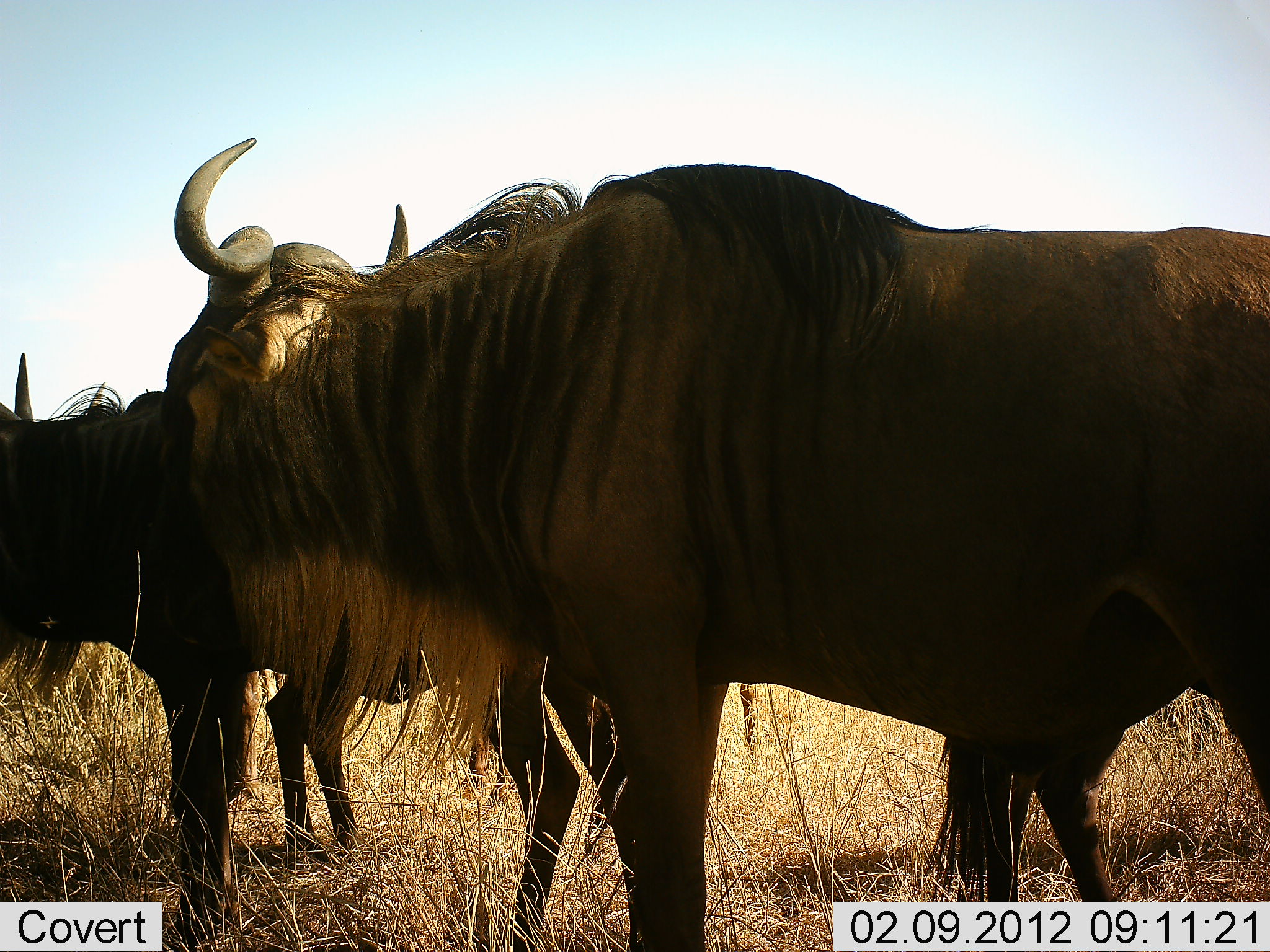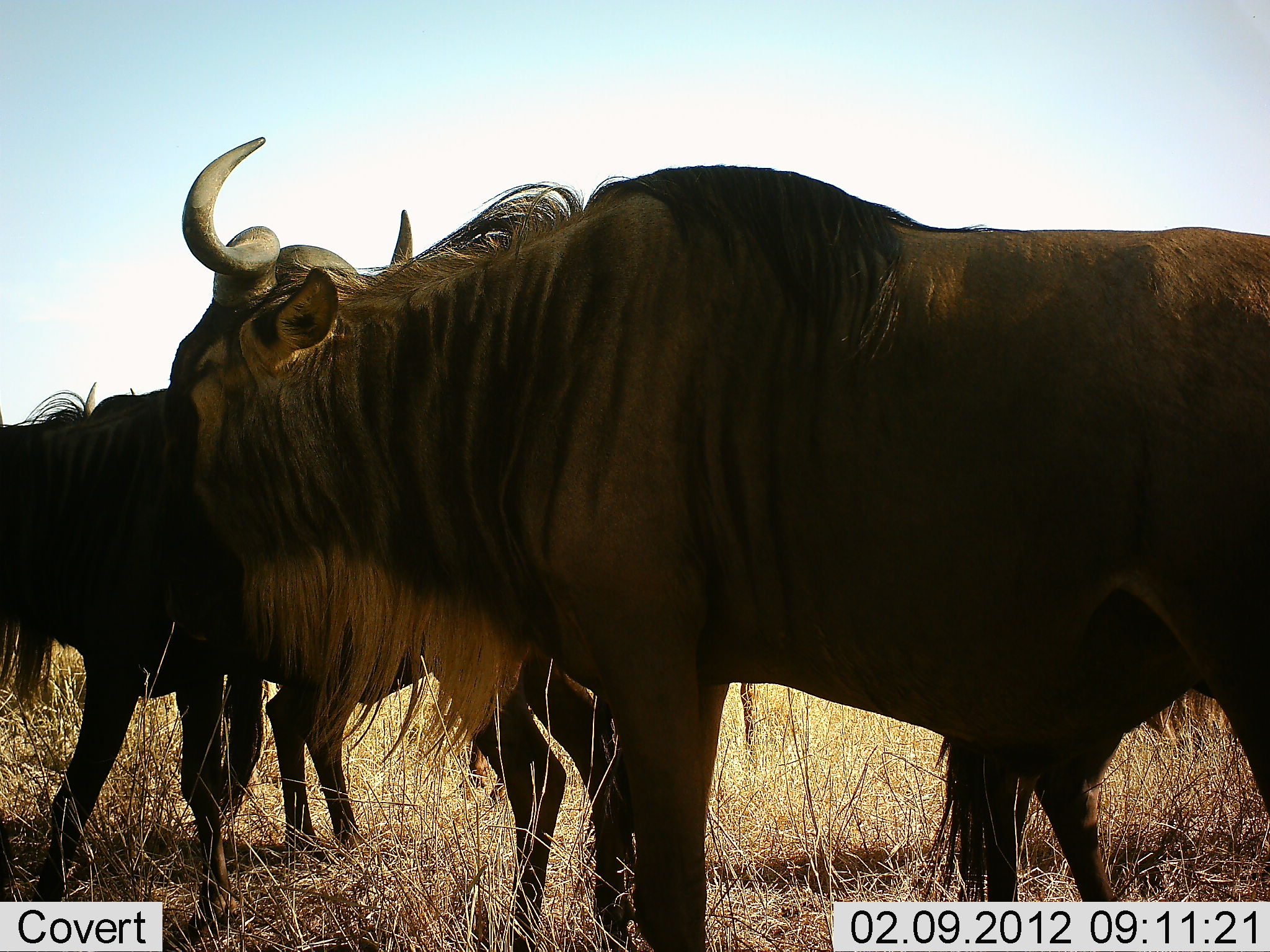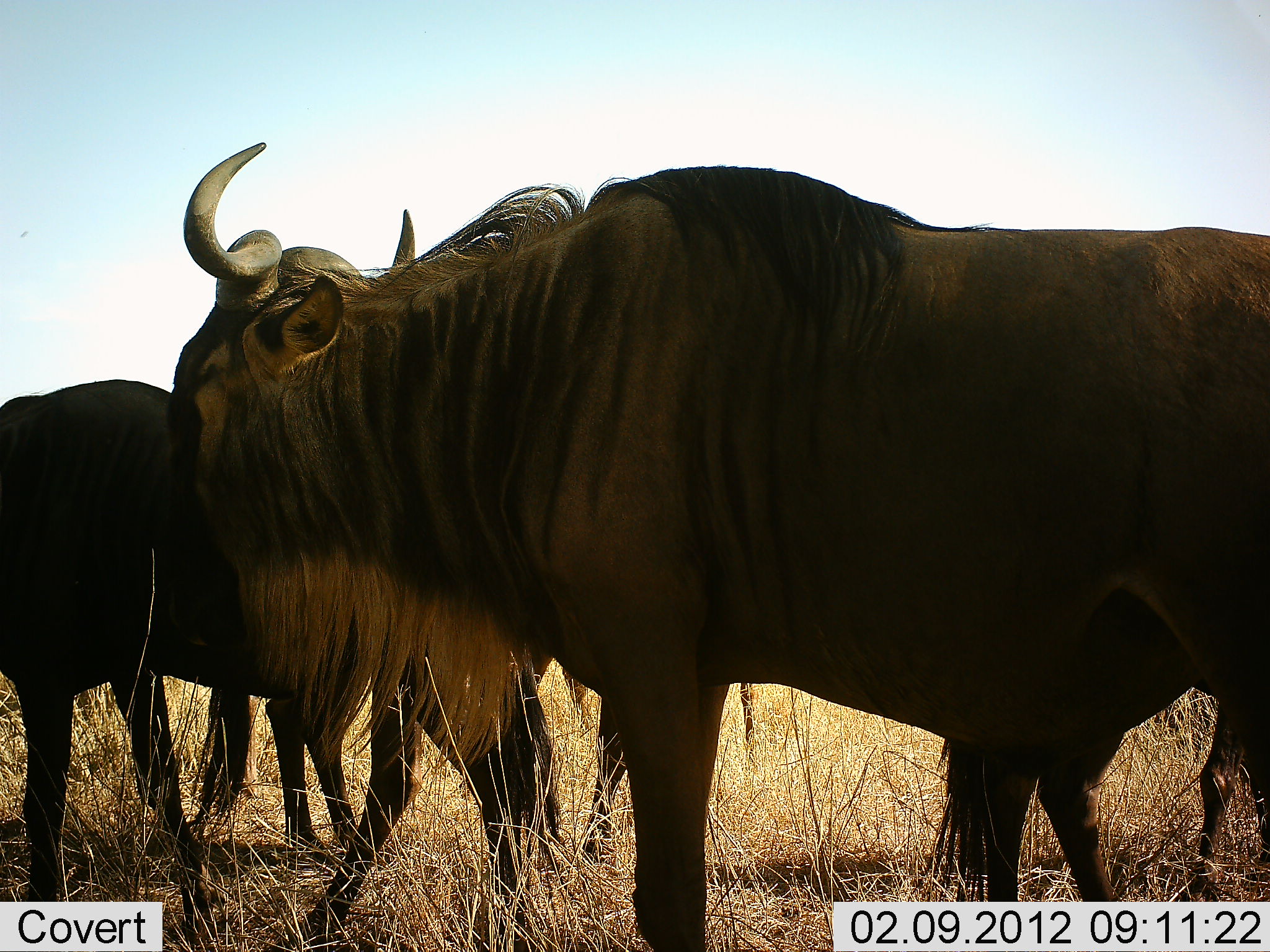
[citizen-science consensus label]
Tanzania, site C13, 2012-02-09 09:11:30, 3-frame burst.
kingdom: Animalia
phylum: Chordata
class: Mammalia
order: Artiodactyla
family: Bovidae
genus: Connochaetes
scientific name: Connochaetes taurinus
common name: blue wildebeest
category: wildebeest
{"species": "wildebeest (blue wildebeest) (Connochaetes taurinus)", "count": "4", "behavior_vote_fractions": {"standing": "100%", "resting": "0%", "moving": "22%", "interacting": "0%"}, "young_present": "17%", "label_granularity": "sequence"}